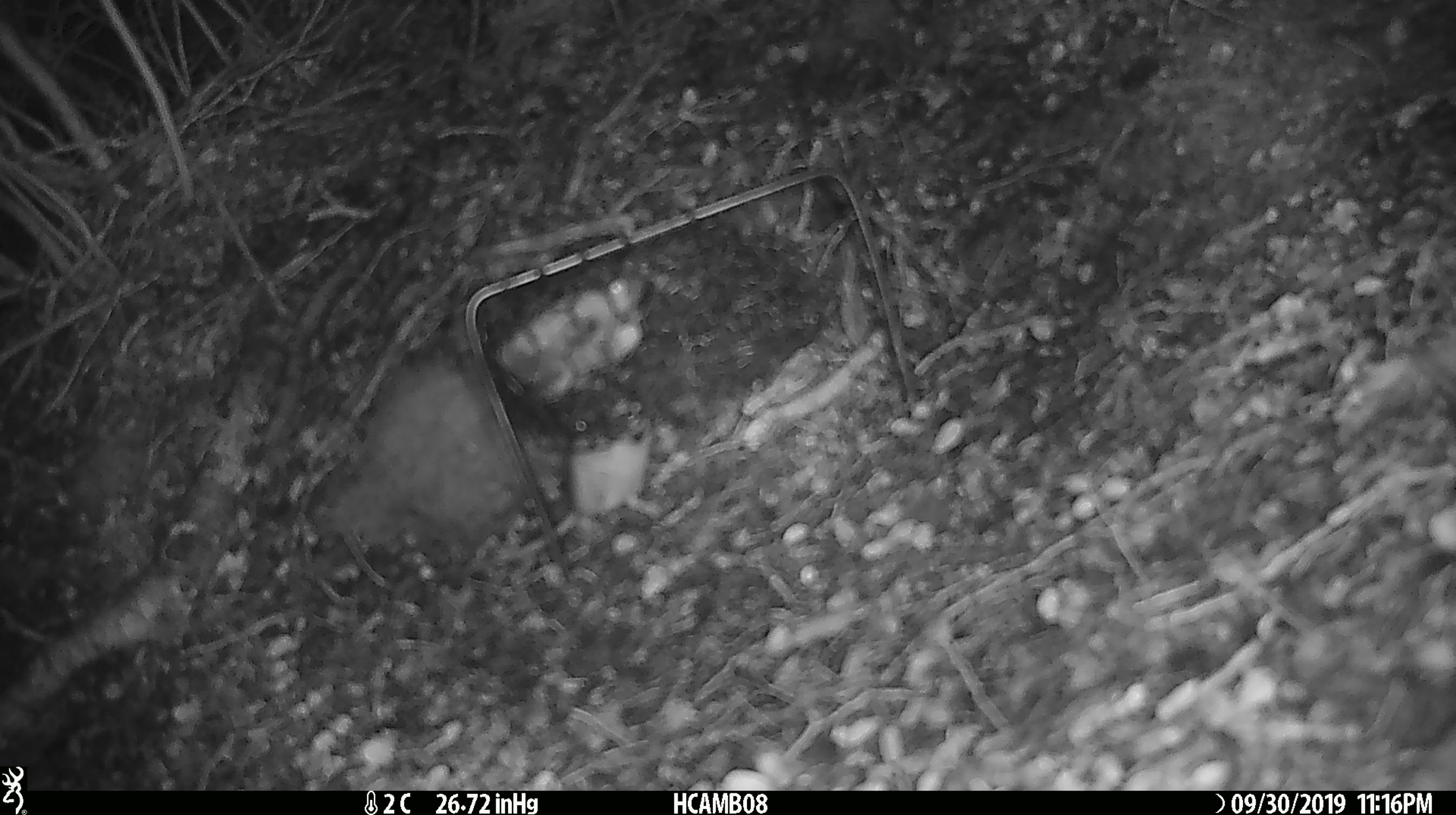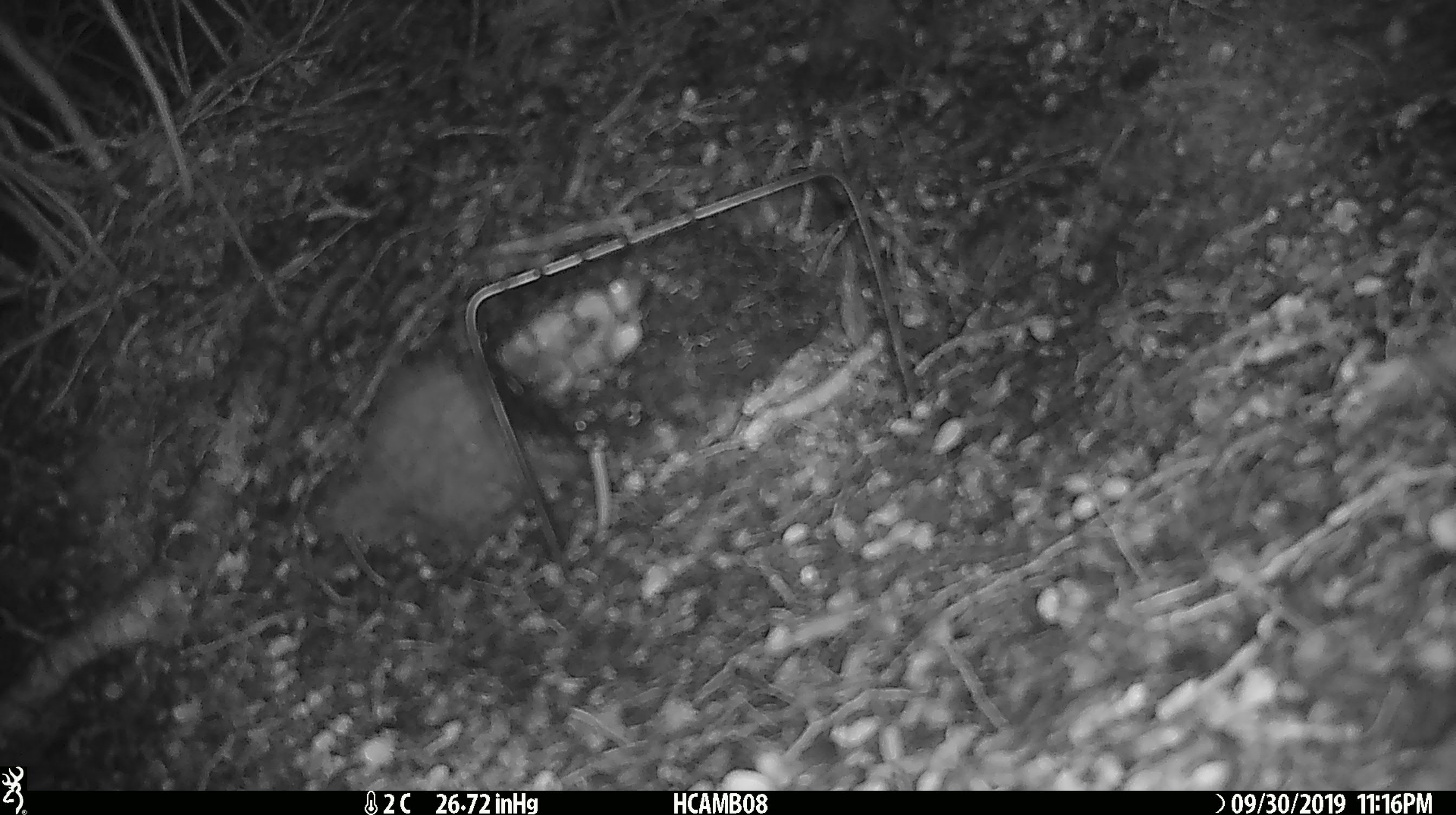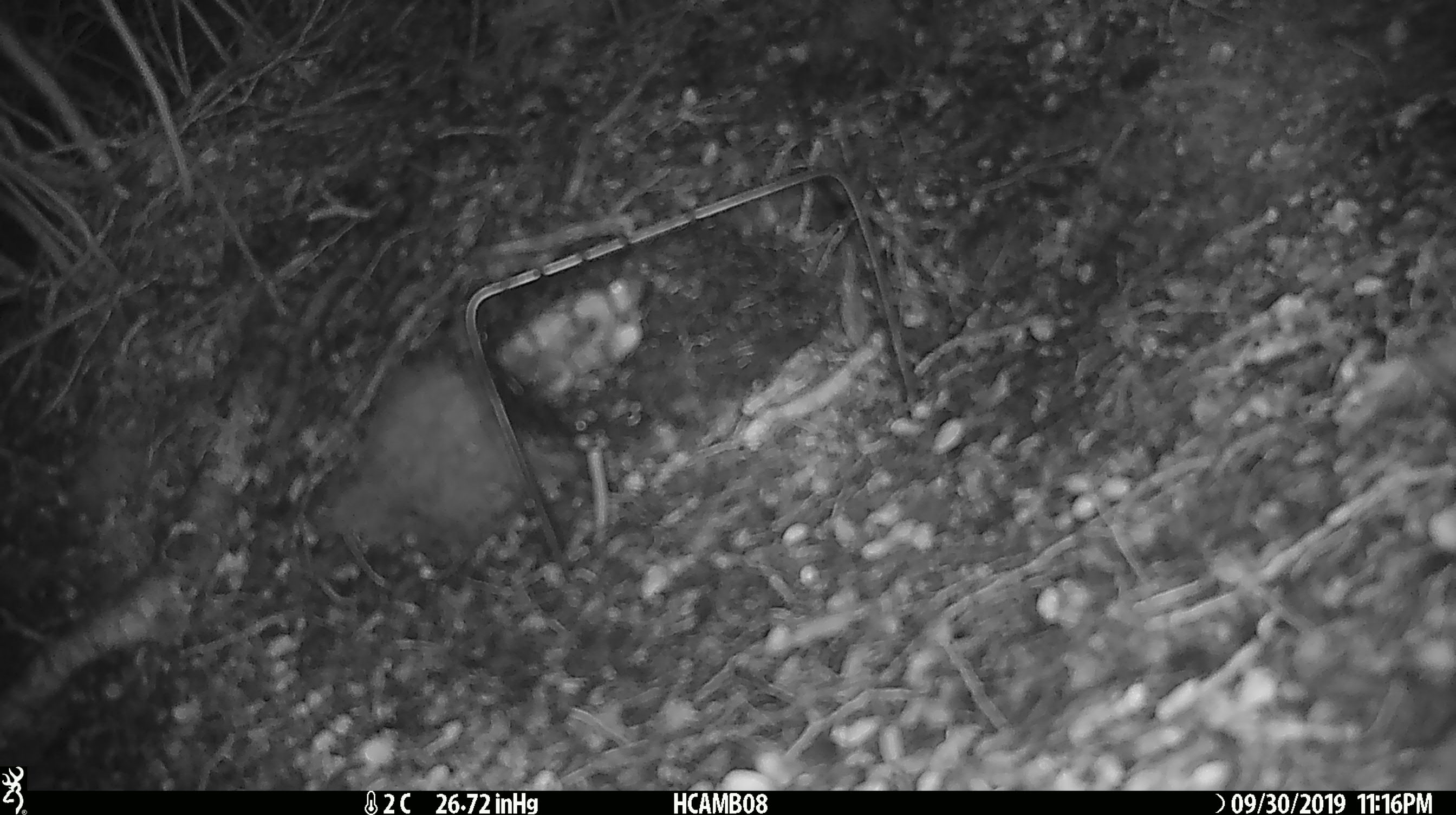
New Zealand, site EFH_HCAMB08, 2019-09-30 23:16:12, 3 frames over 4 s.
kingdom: Animalia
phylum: Chordata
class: Mammalia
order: Rodentia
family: Muridae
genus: Mus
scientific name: Mus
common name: mouse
Mouse (Mus).